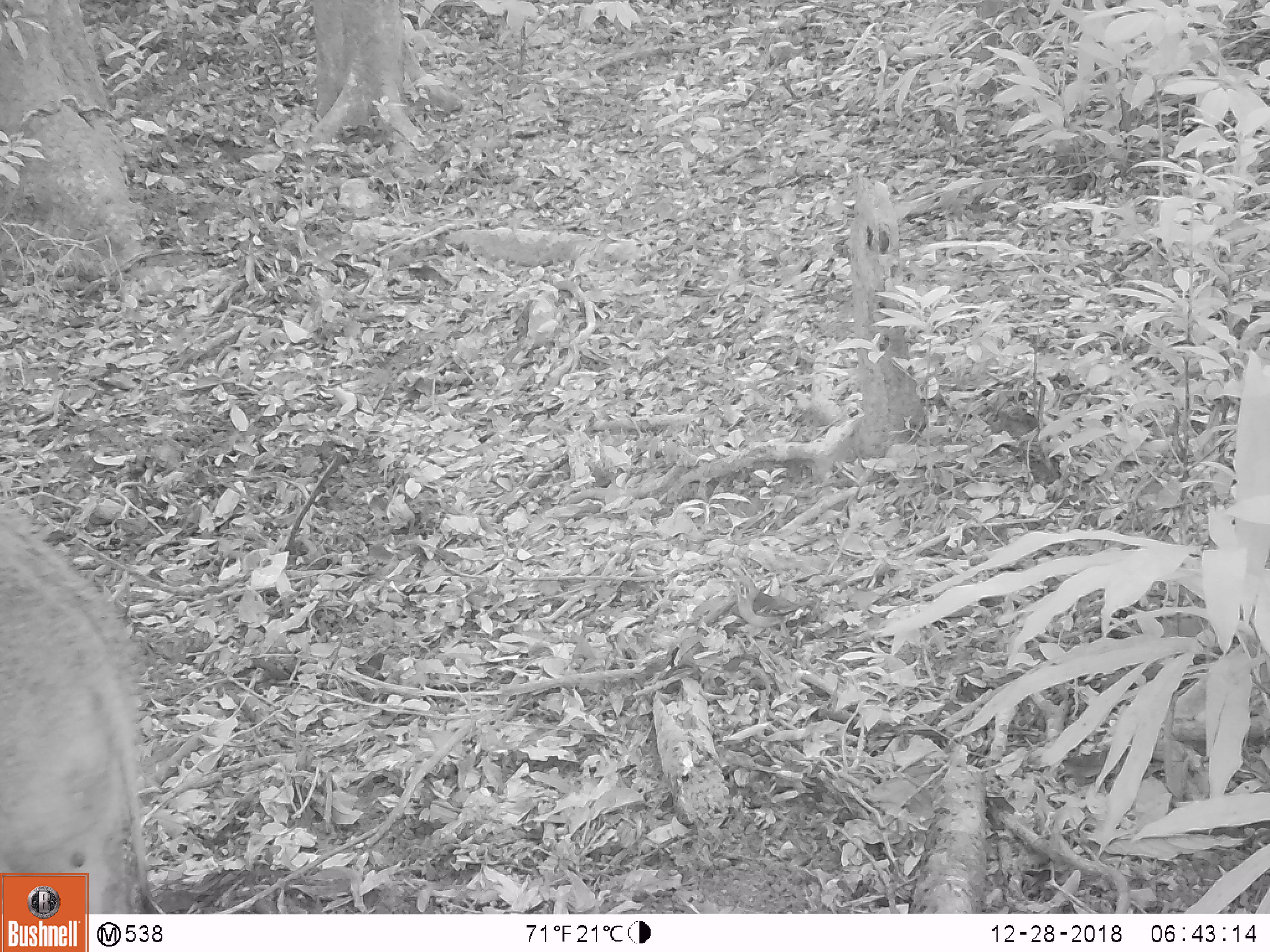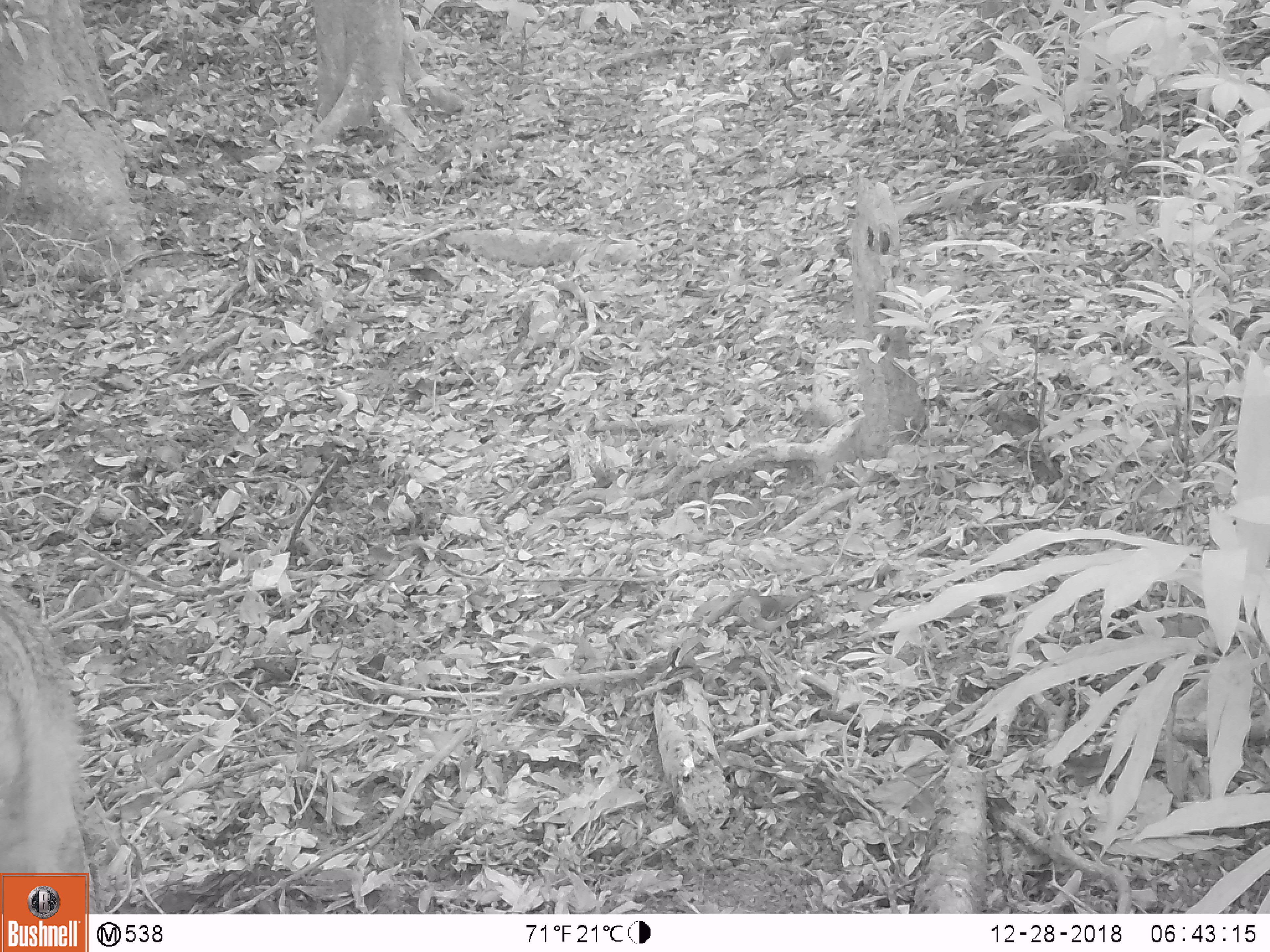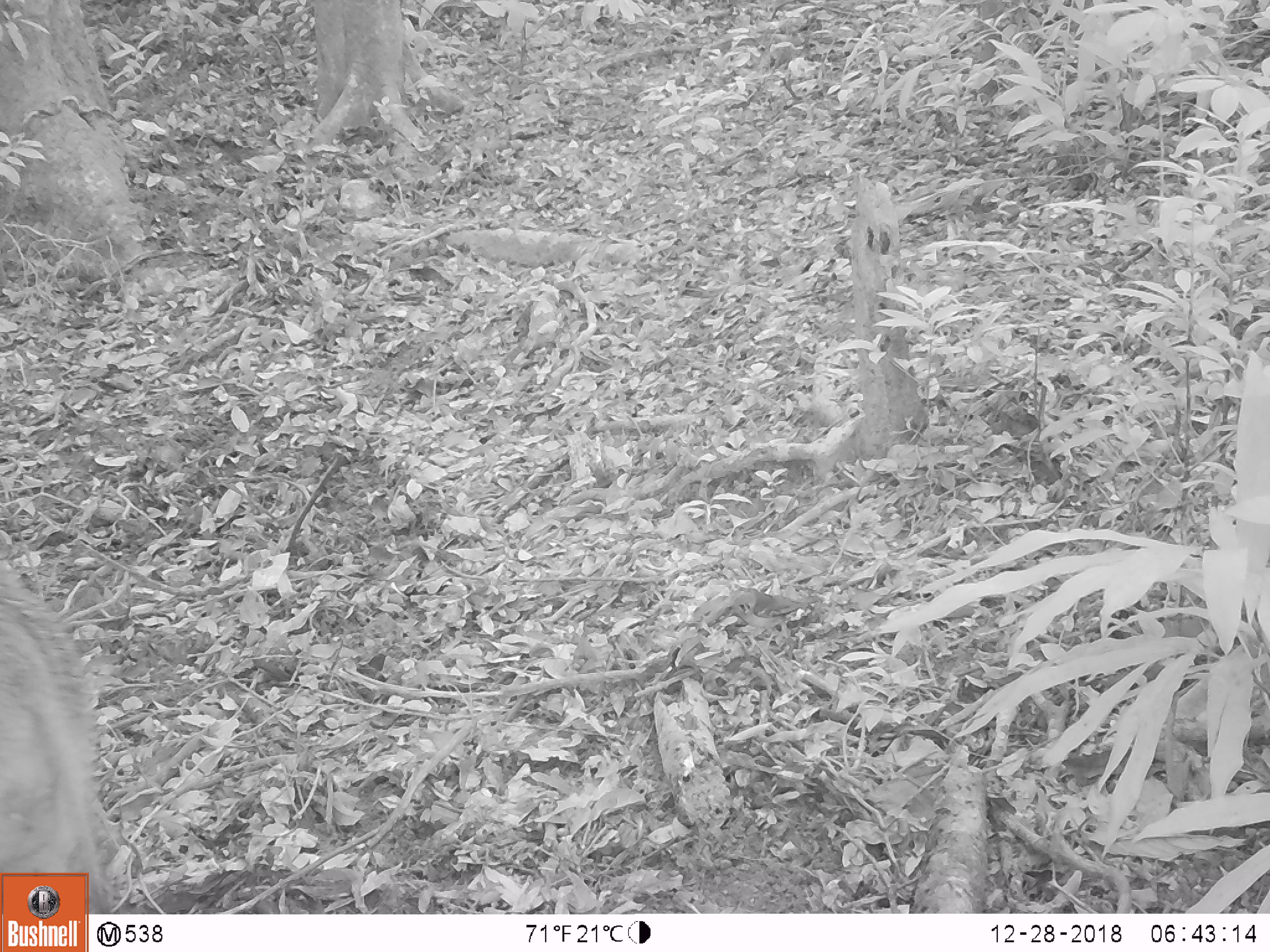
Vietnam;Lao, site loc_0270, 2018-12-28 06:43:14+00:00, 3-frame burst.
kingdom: Animalia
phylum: Chordata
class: Mammalia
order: Artiodactyla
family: Suidae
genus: Sus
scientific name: Sus scrofa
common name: eurasian wild pig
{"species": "eurasian wild pig (Sus scrofa)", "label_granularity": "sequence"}